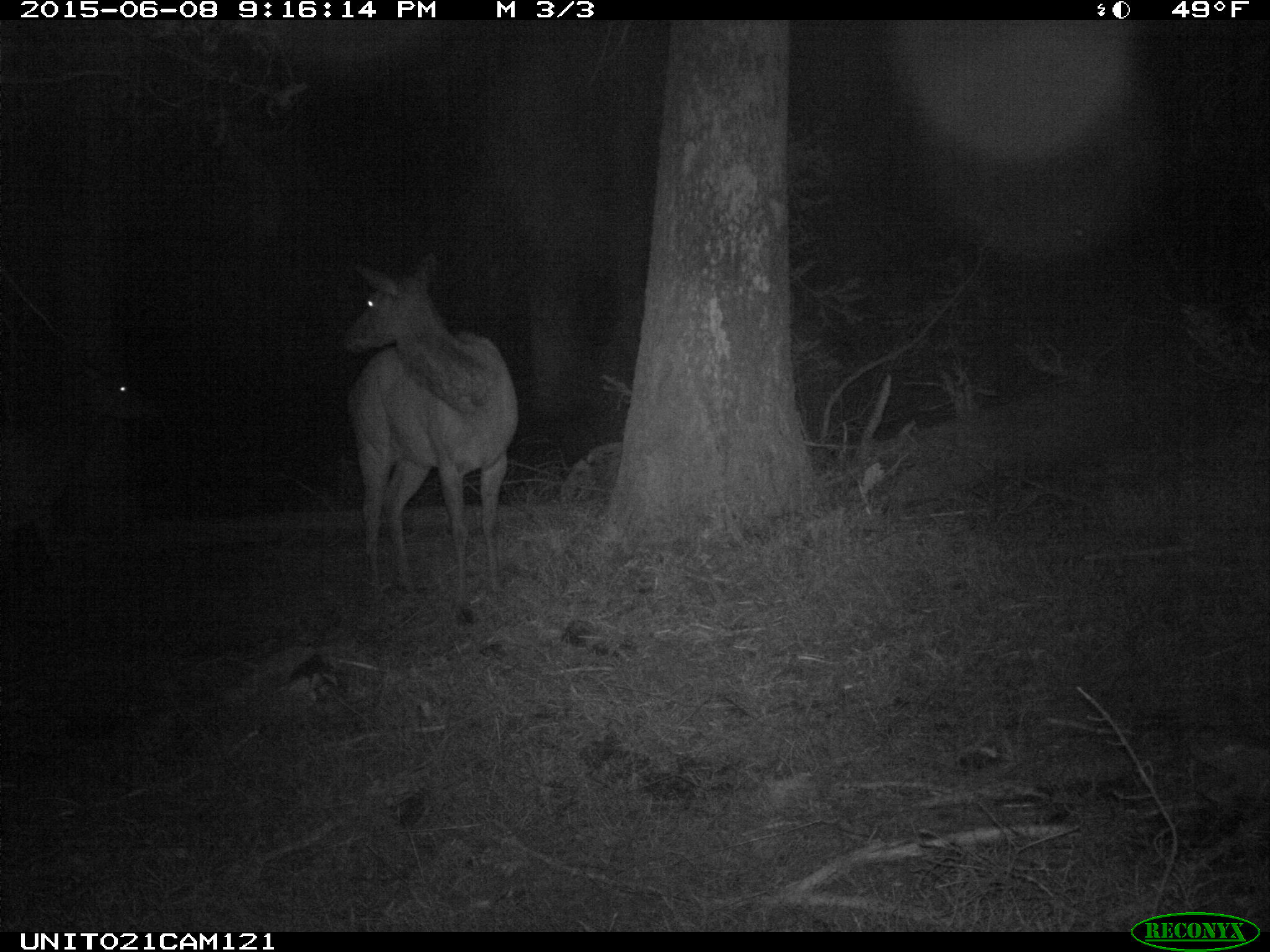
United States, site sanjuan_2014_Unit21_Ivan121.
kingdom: Animalia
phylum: Chordata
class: Mammalia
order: Artiodactyla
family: Cervidae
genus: Cervus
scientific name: Cervus elaphus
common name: red deer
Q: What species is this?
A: Cervus elaphus (red deer).